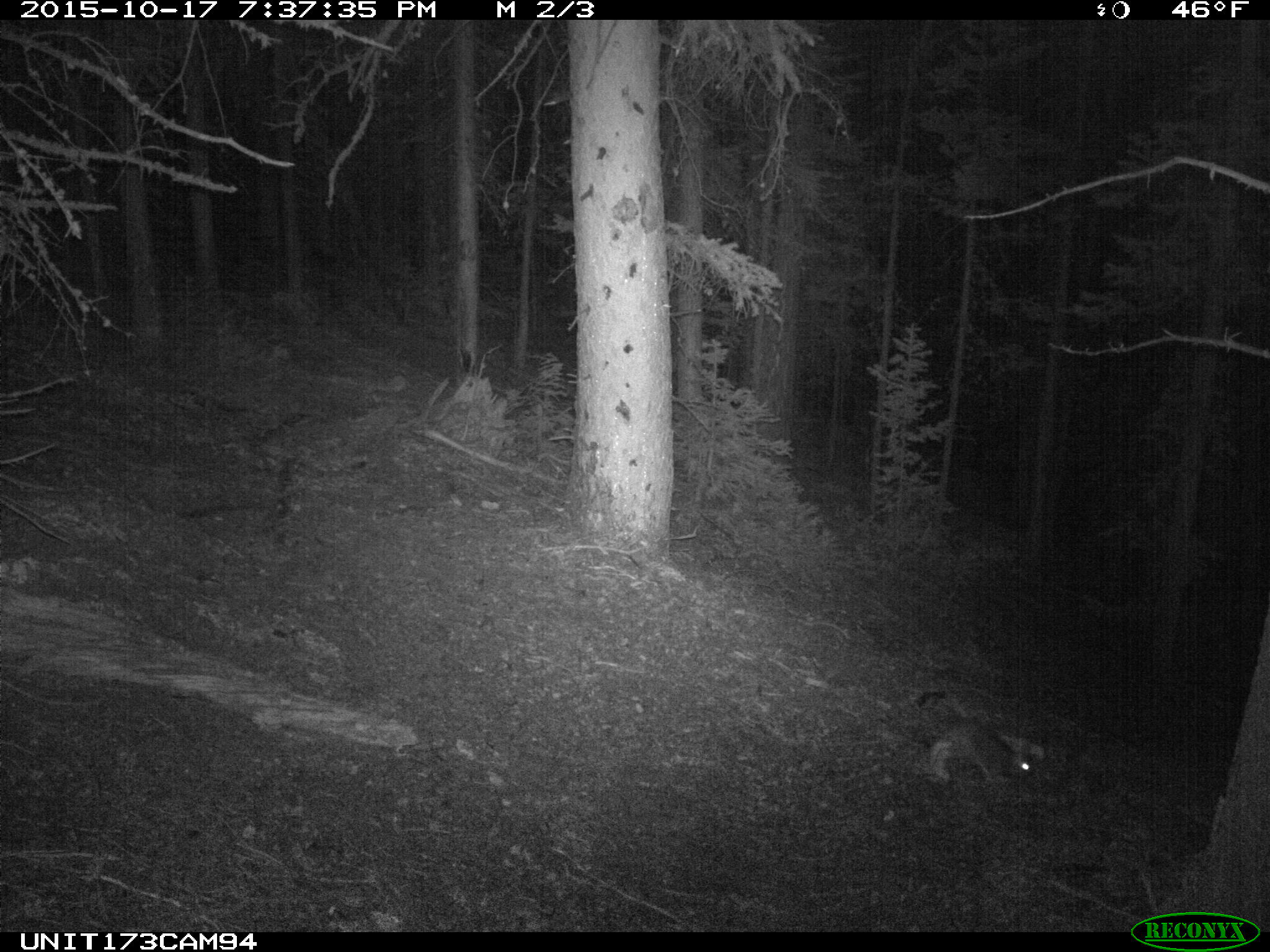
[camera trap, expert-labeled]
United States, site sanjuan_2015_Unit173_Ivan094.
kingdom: Animalia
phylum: Chordata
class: Mammalia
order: Lagomorpha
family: Leporidae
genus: Lepus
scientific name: Lepus americanus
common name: snowshoe hare